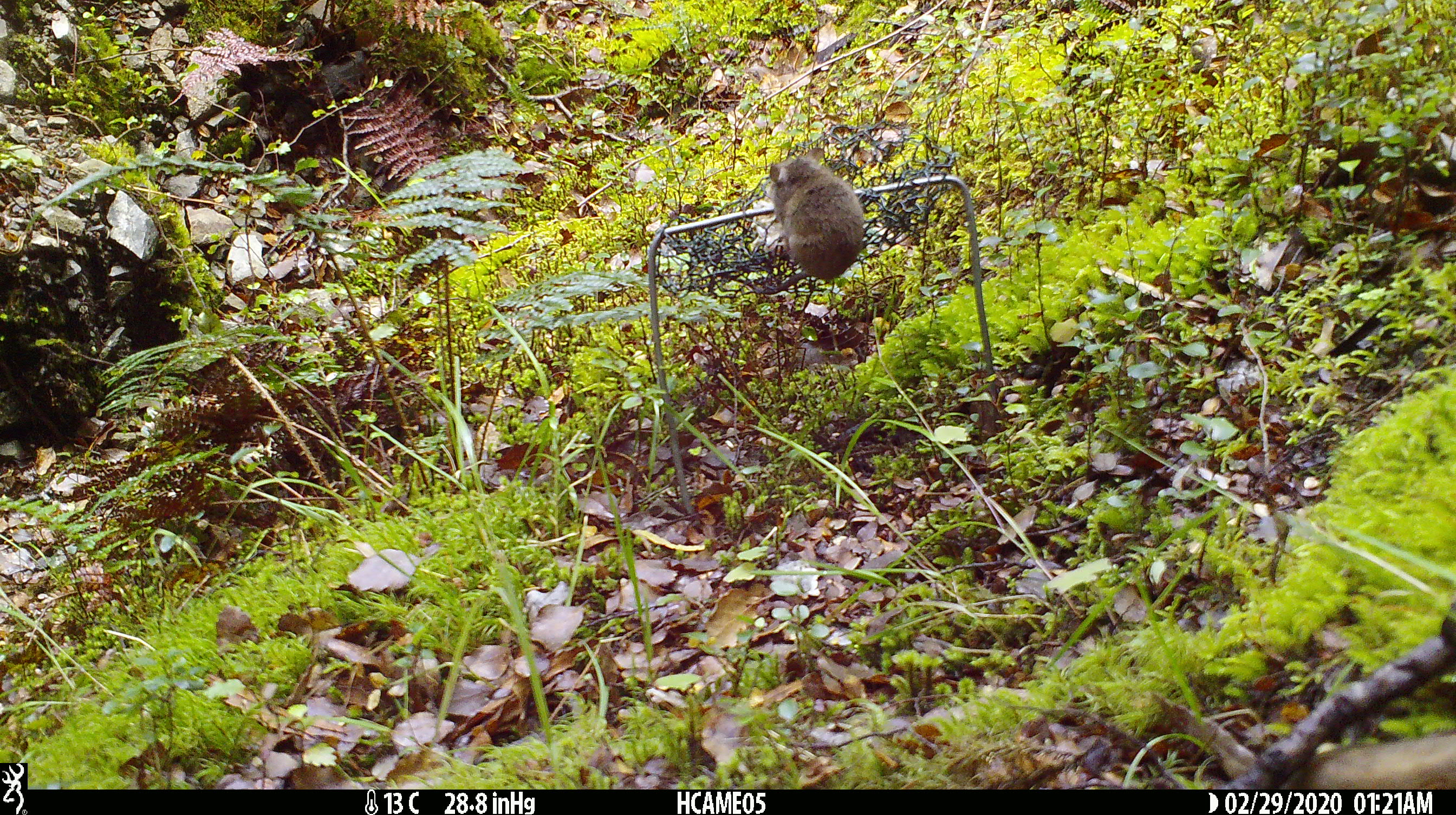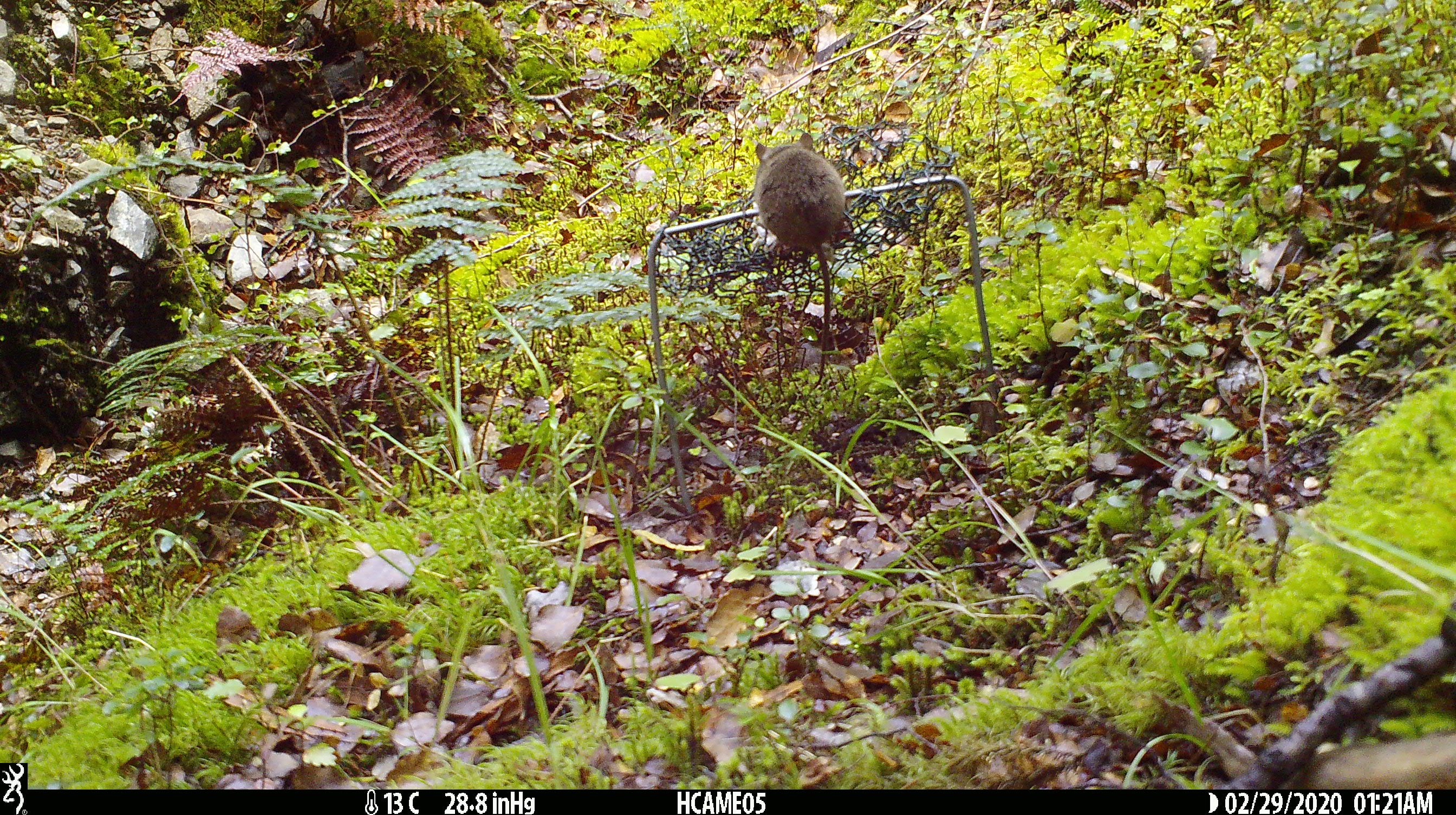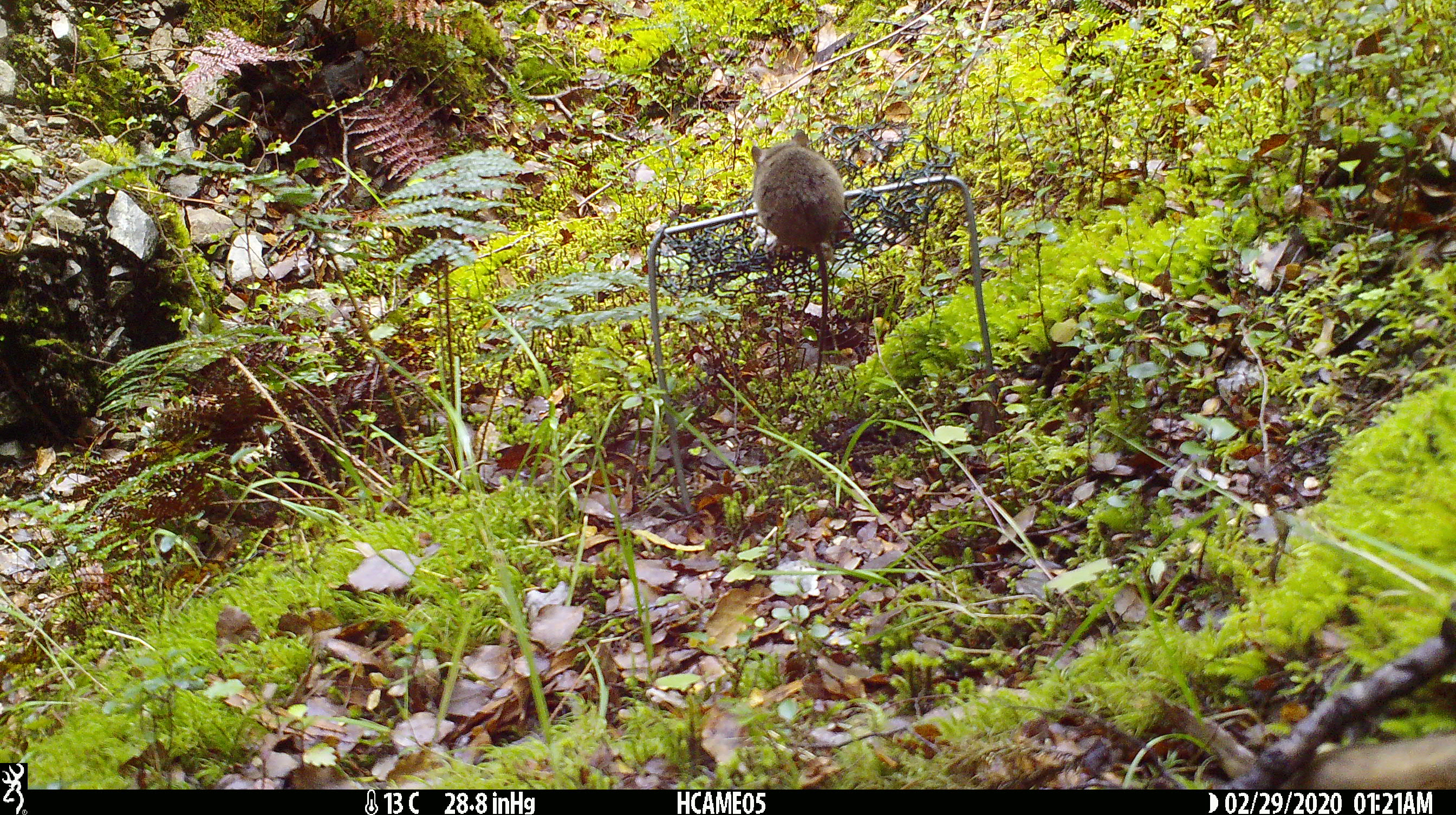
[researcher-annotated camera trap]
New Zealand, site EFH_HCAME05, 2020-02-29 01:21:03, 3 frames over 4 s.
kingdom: Animalia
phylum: Chordata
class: Mammalia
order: Rodentia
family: Muridae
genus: Mus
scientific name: Mus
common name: mouse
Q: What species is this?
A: Mouse (Mus).